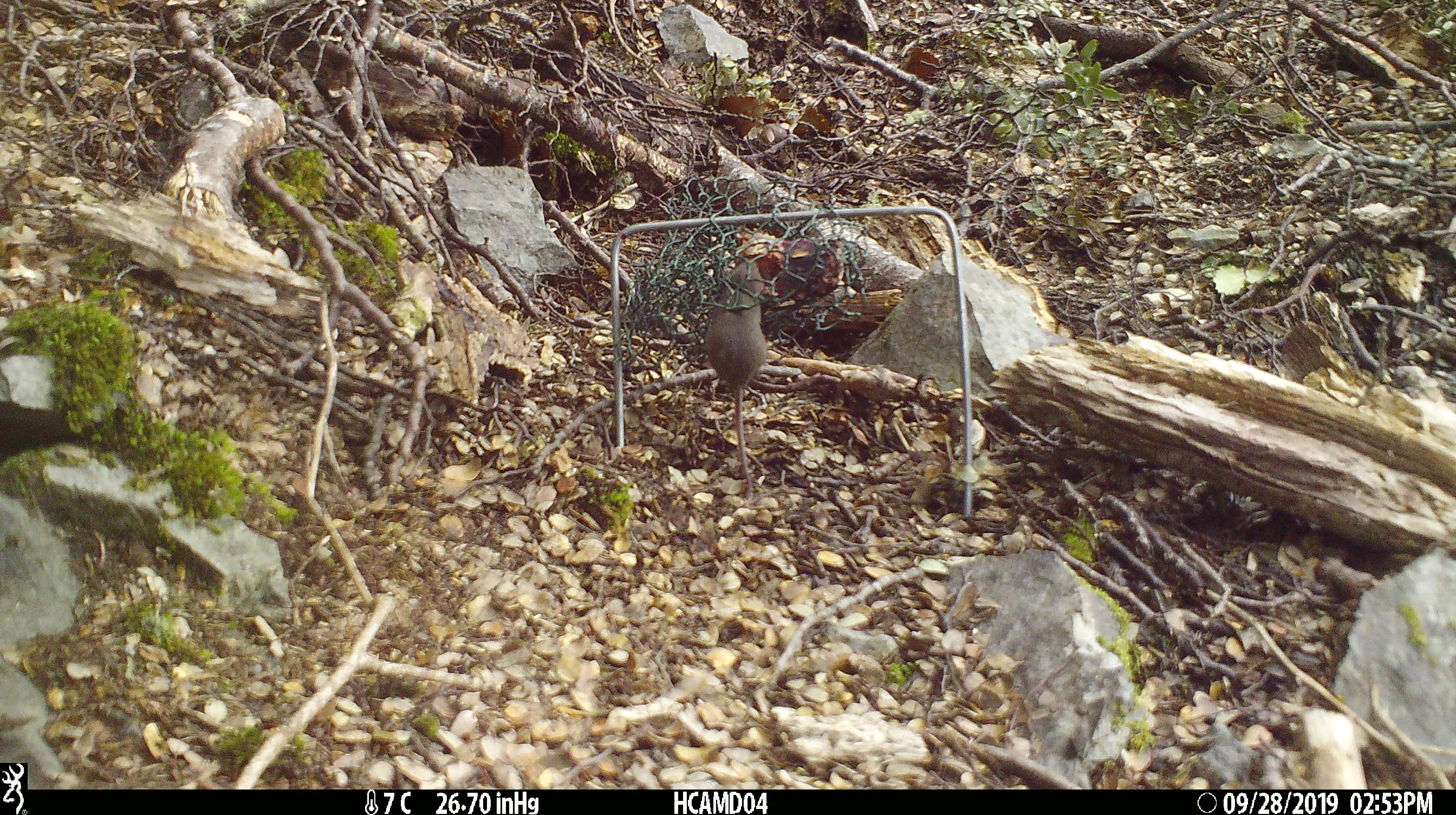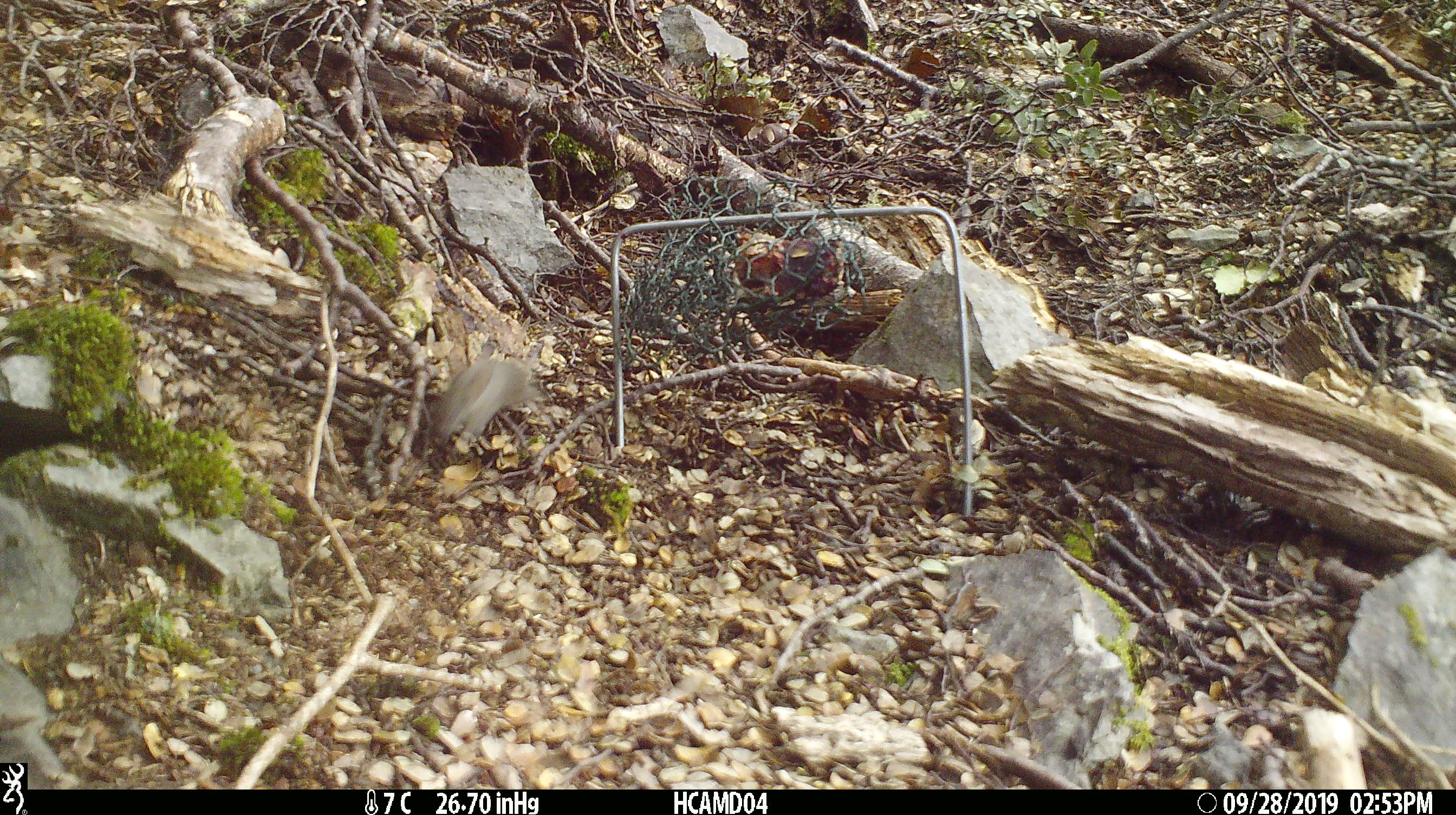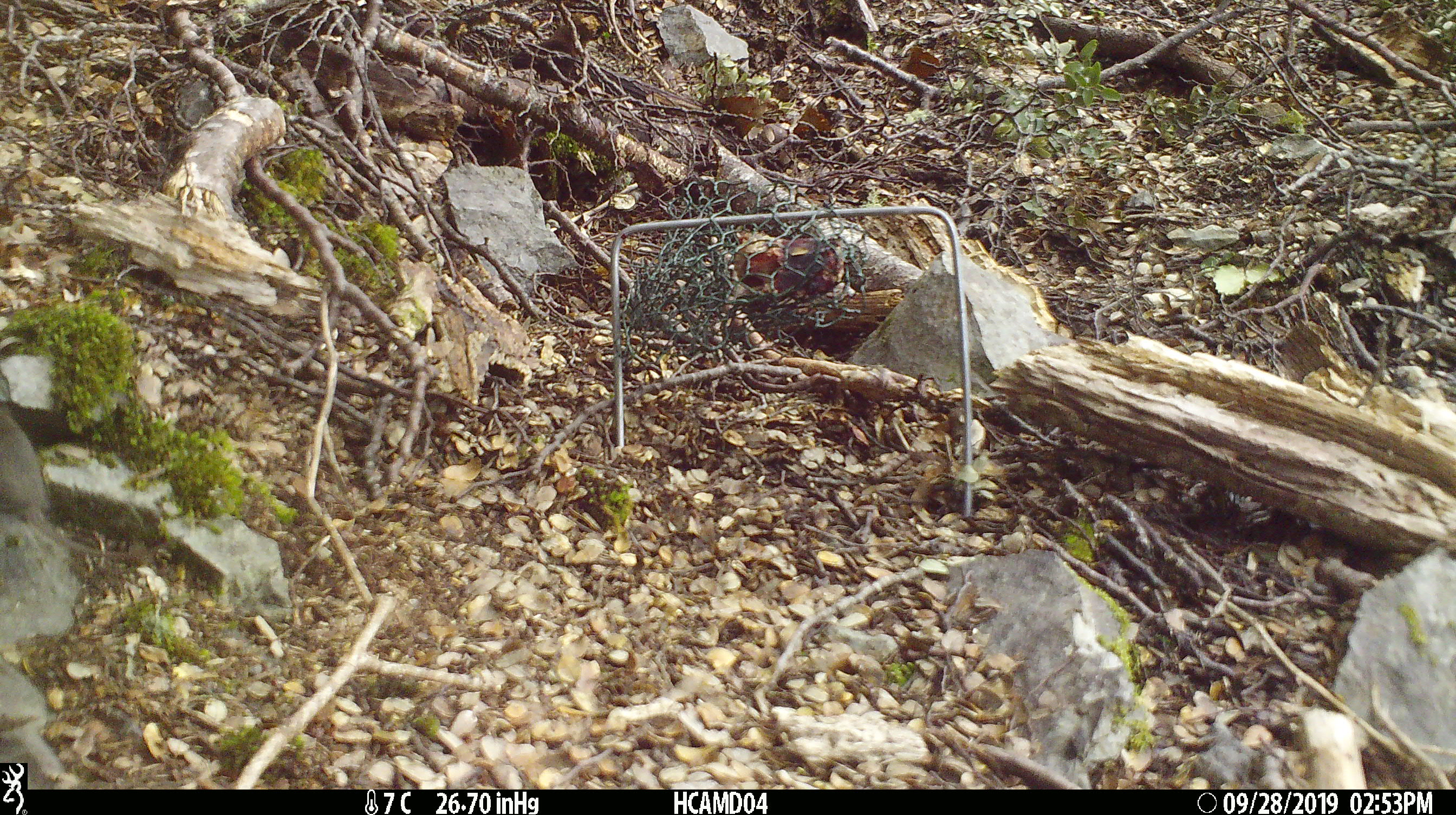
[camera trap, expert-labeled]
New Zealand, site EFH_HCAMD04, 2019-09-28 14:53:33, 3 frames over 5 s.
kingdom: Animalia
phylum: Chordata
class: Mammalia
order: Rodentia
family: Muridae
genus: Mus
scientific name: Mus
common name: mouse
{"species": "mouse (Mus)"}